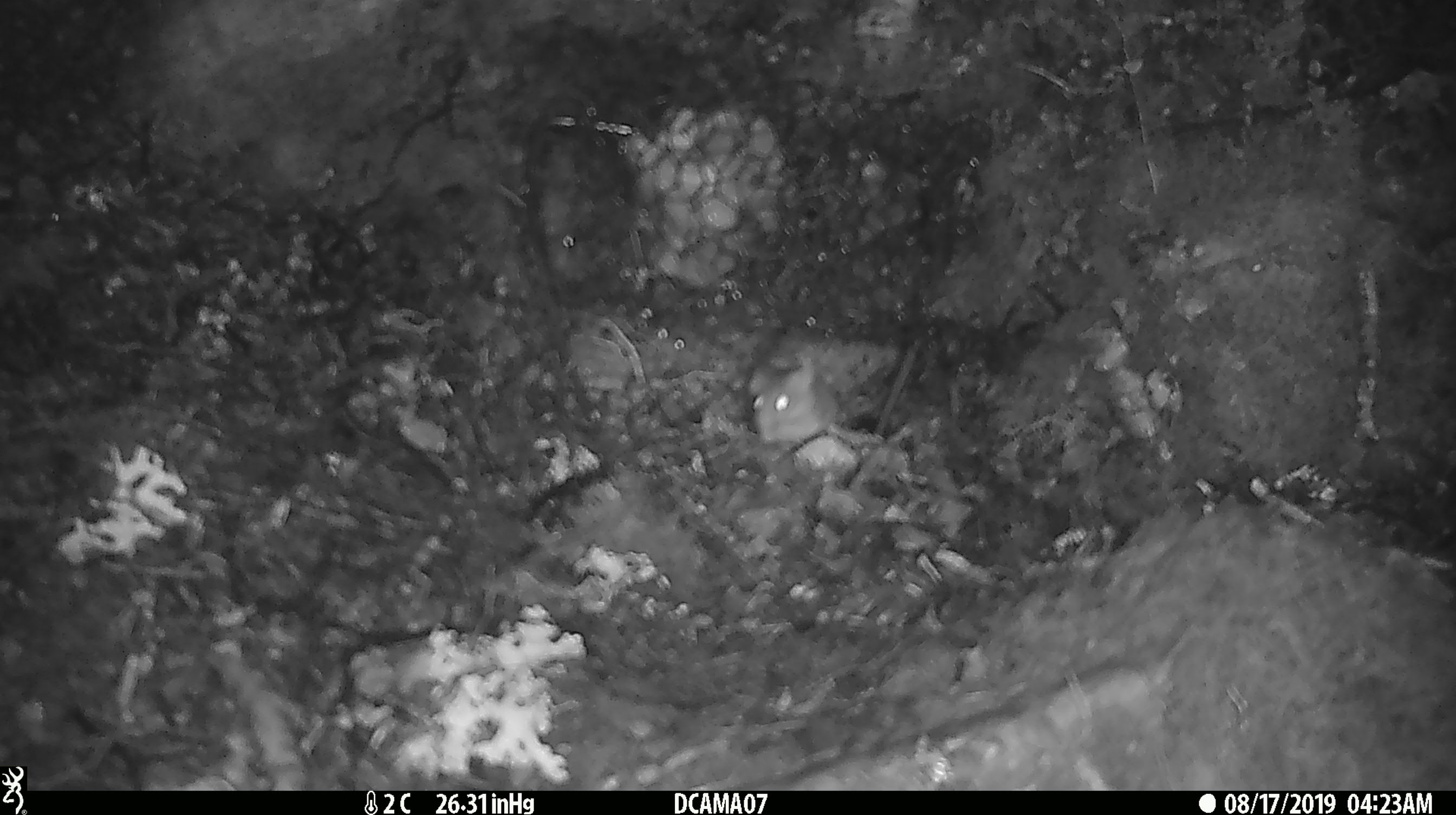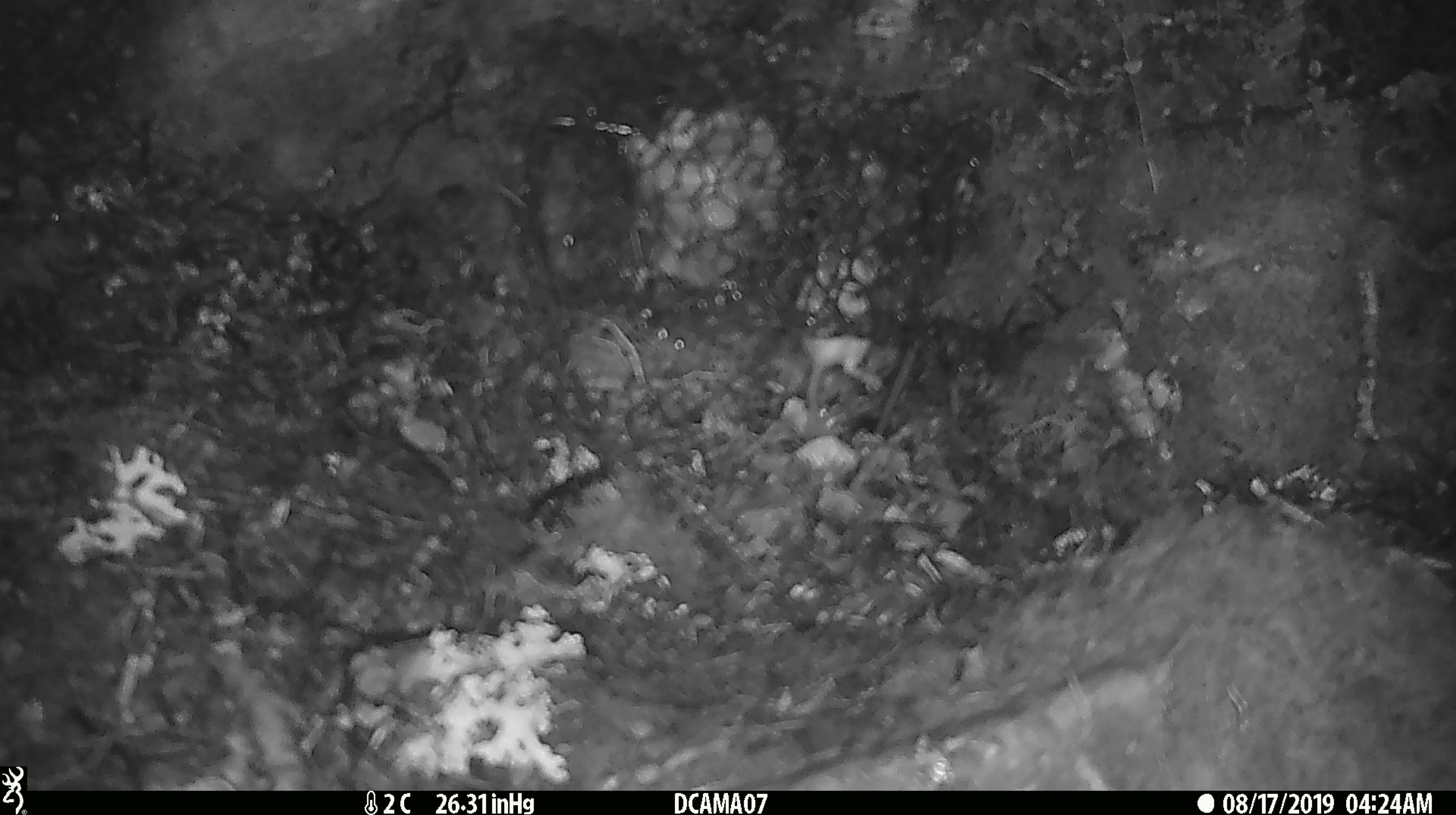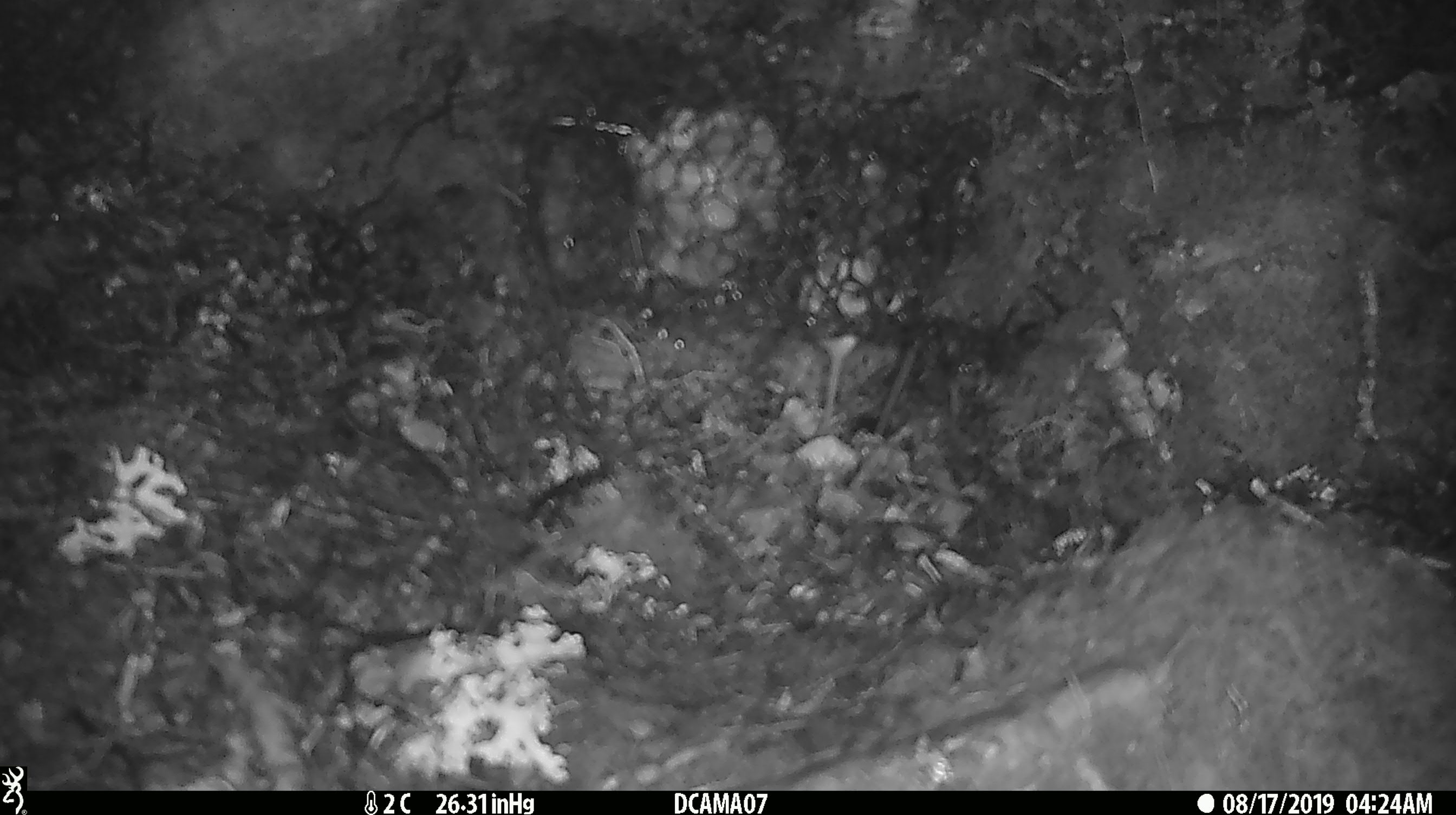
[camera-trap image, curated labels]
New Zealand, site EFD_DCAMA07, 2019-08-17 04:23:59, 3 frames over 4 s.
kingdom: Animalia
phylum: Chordata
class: Mammalia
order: Rodentia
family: Muridae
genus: Mus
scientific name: Mus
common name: mouse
Mouse (Mus).